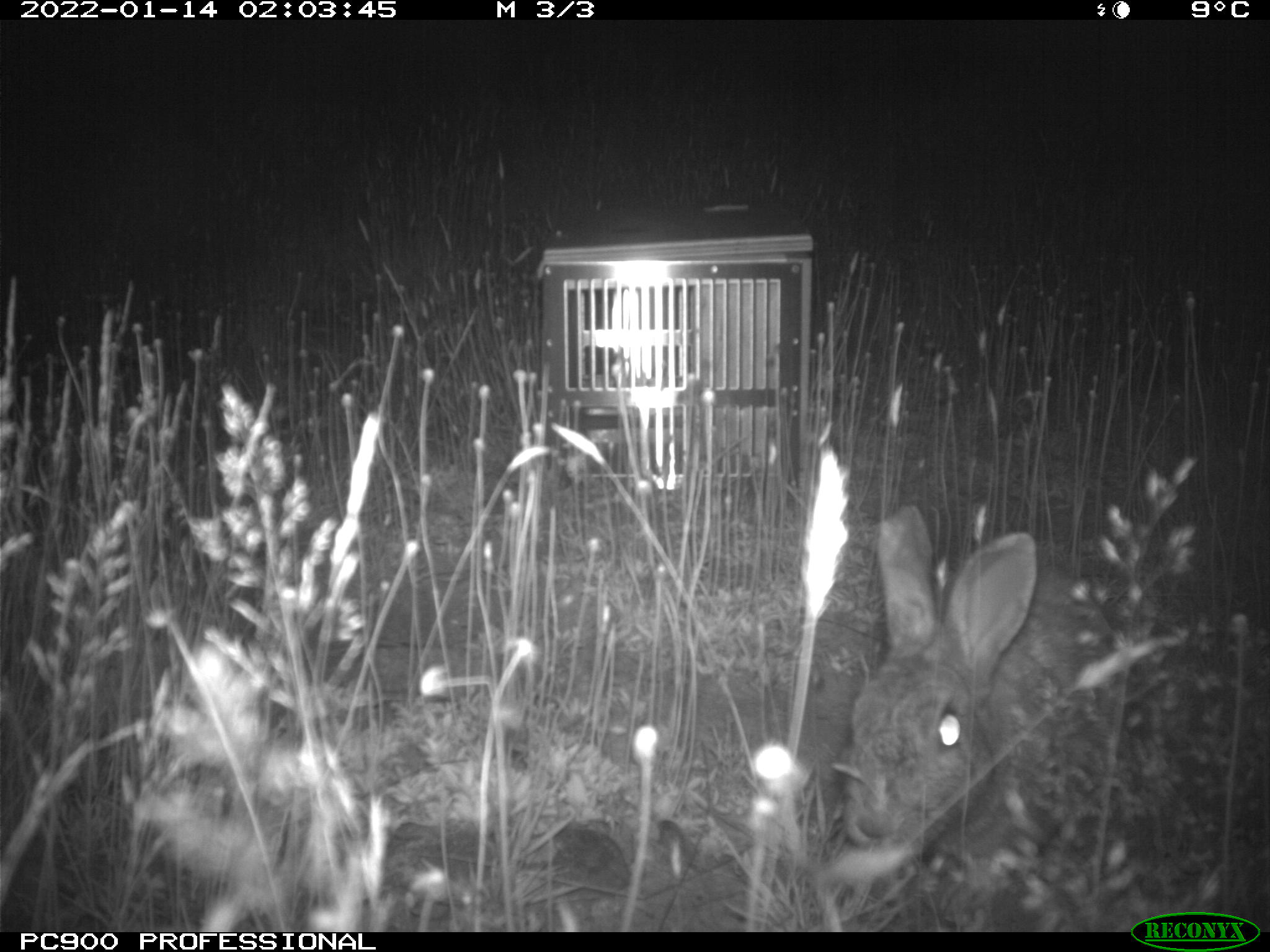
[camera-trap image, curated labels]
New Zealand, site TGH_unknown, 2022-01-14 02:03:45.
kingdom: Animalia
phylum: Chordata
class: Mammalia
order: Lagomorpha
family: Leporidae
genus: Oryctolagus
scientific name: Oryctolagus cuniculus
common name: european rabbit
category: rabbit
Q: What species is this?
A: Rabbit (european rabbit) (Oryctolagus cuniculus).